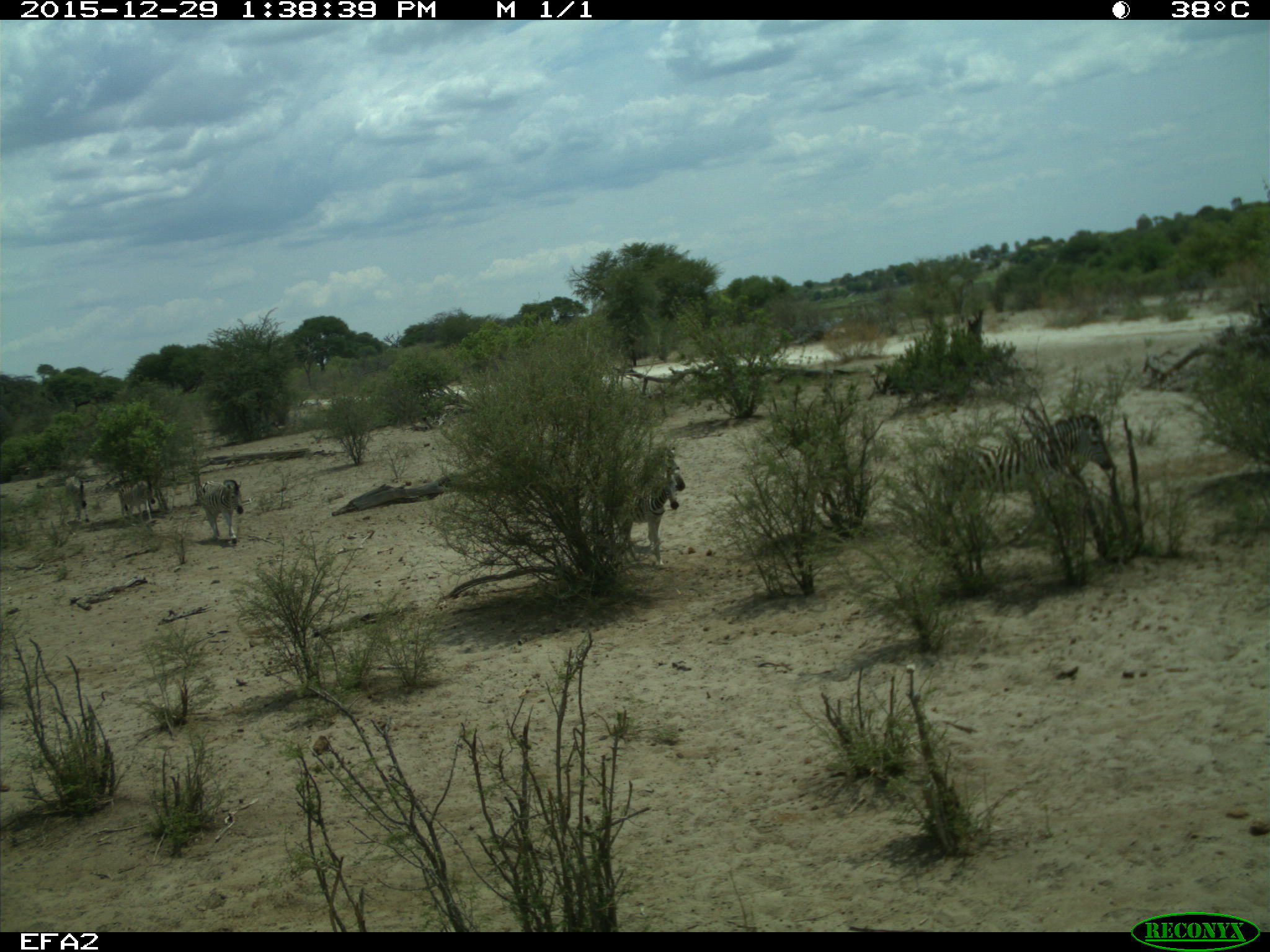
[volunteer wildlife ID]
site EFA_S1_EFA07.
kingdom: Animalia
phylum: Chordata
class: Mammalia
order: Perissodactyla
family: Equidae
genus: Equus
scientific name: Equus quagga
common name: plains zebra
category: zebraplains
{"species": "zebraplains (plains zebra) (Equus quagga)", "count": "6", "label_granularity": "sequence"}